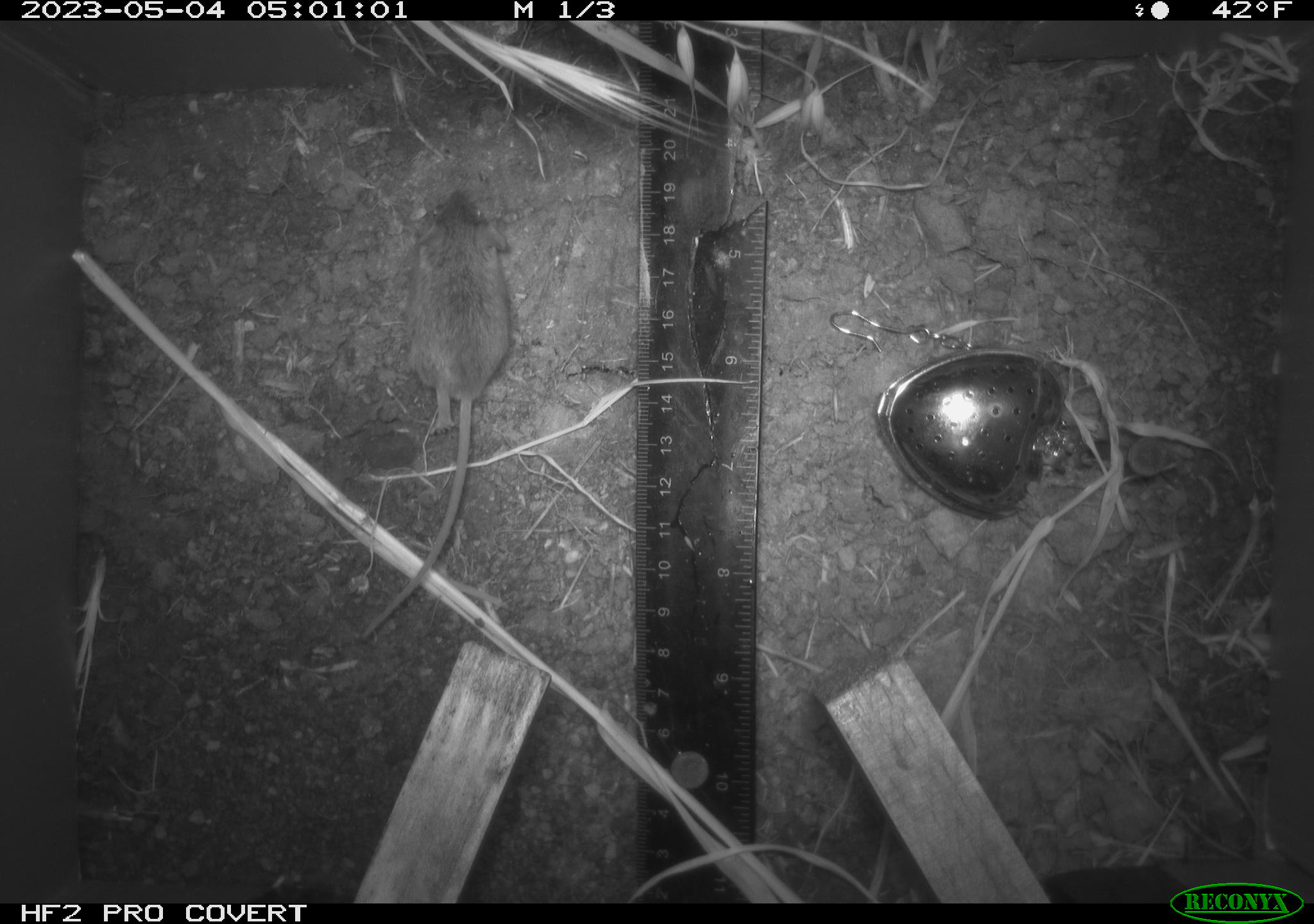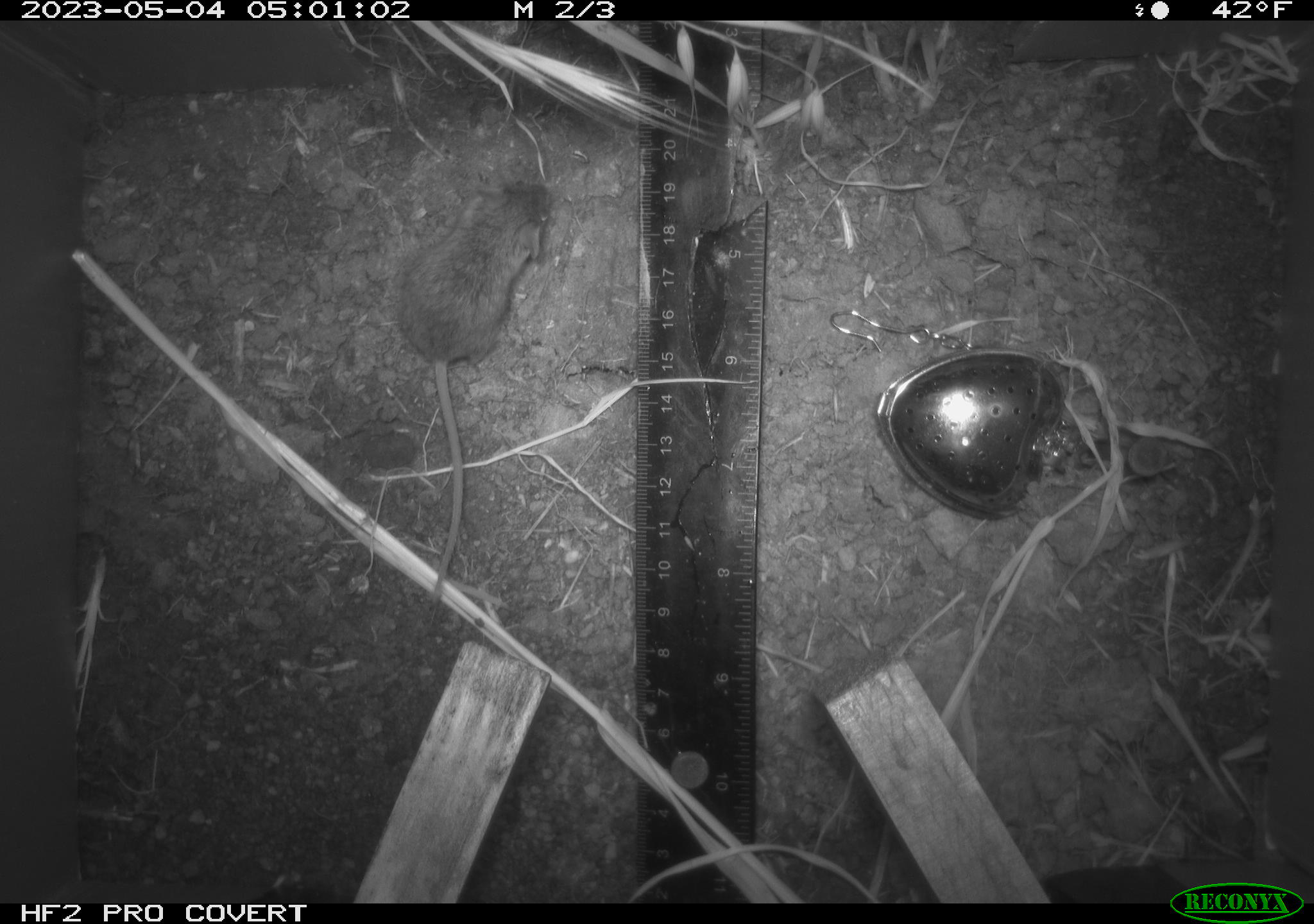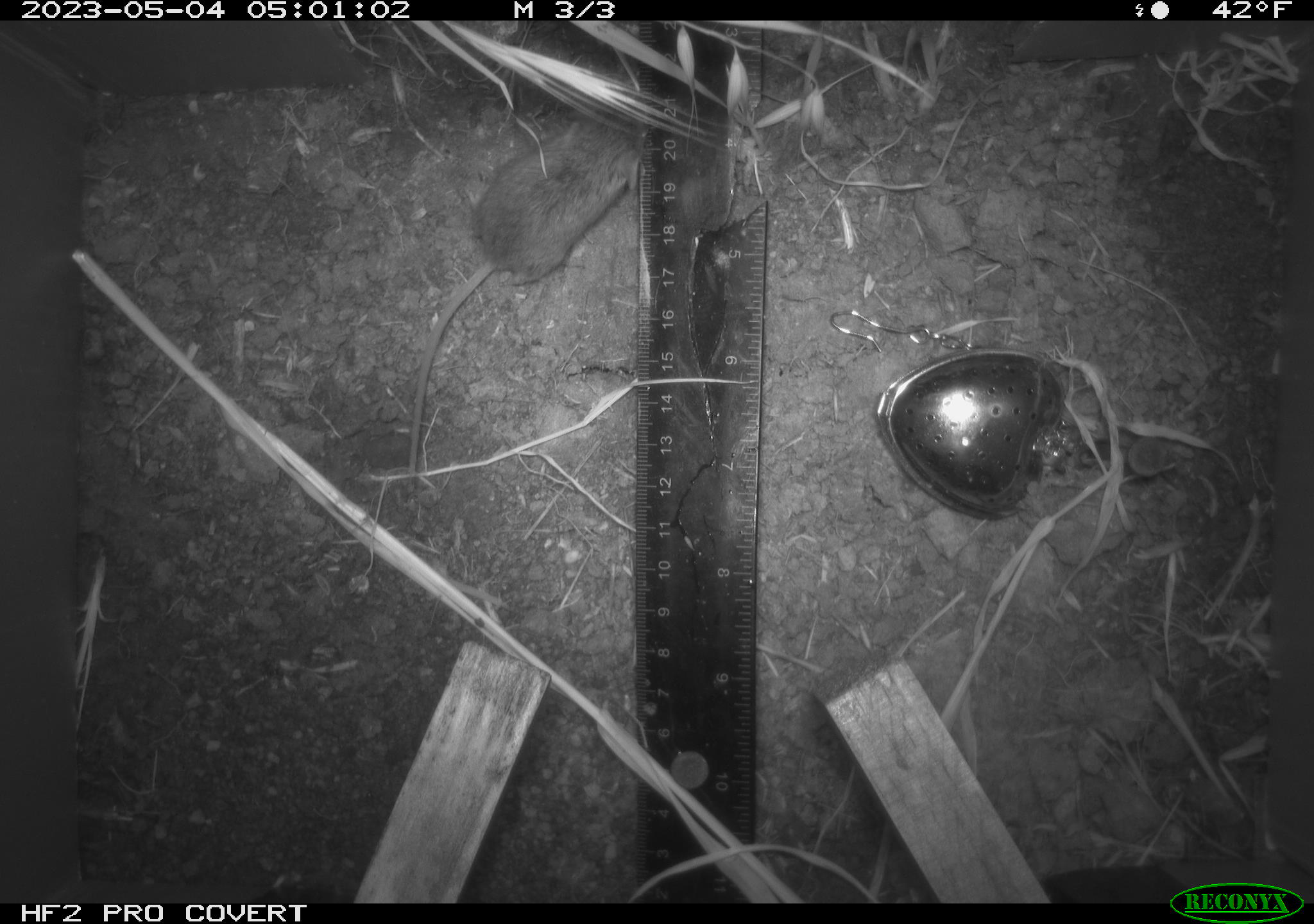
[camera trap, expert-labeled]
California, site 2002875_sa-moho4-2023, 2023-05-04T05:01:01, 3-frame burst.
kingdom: Animalia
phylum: Chordata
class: Mammalia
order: Rodentia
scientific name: Rodentia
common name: mouse species